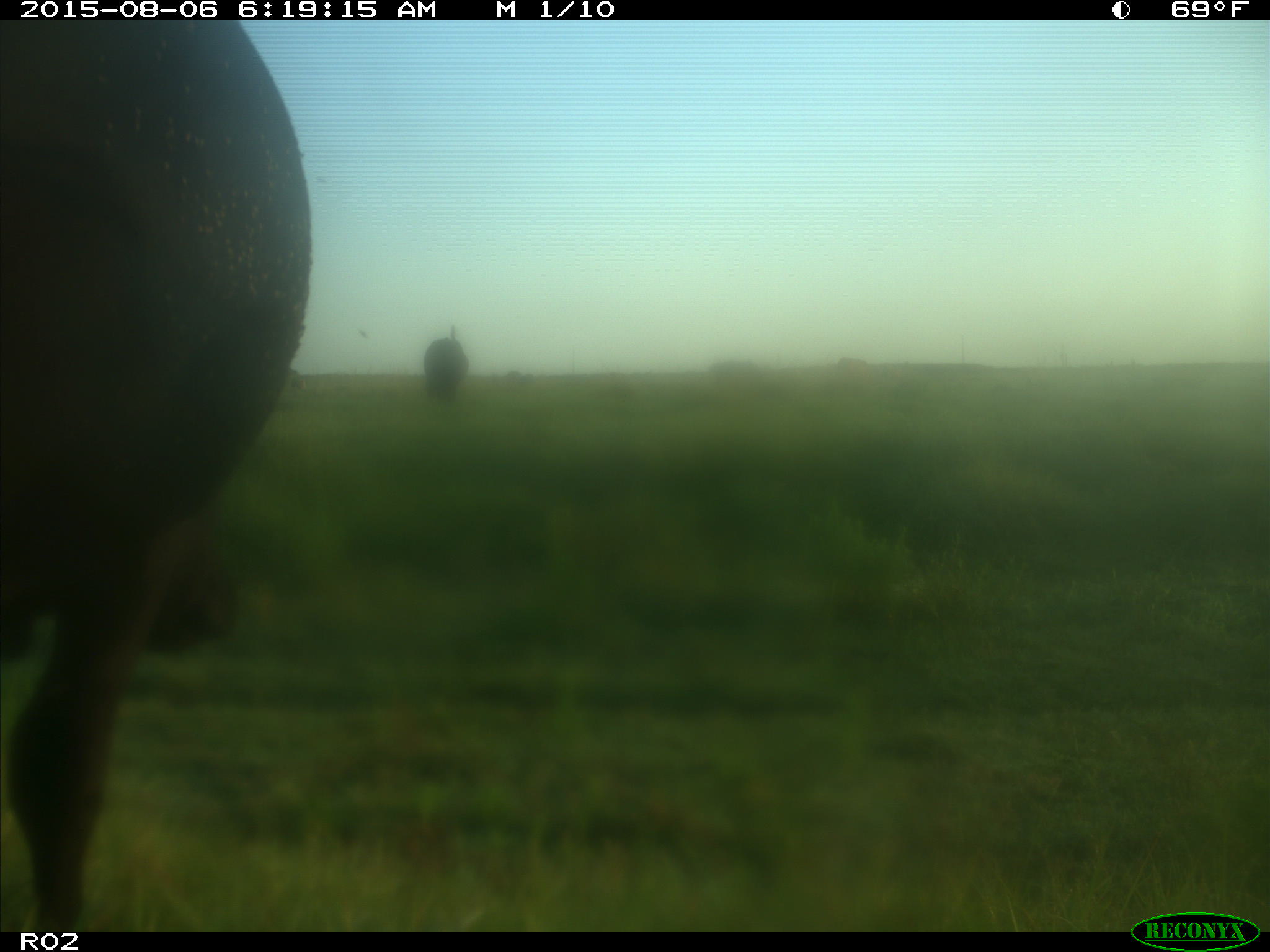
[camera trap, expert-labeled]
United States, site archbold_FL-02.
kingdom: Animalia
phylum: Chordata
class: Mammalia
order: Artiodactyla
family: Bovidae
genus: Bos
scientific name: Bos taurus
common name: domestic cow